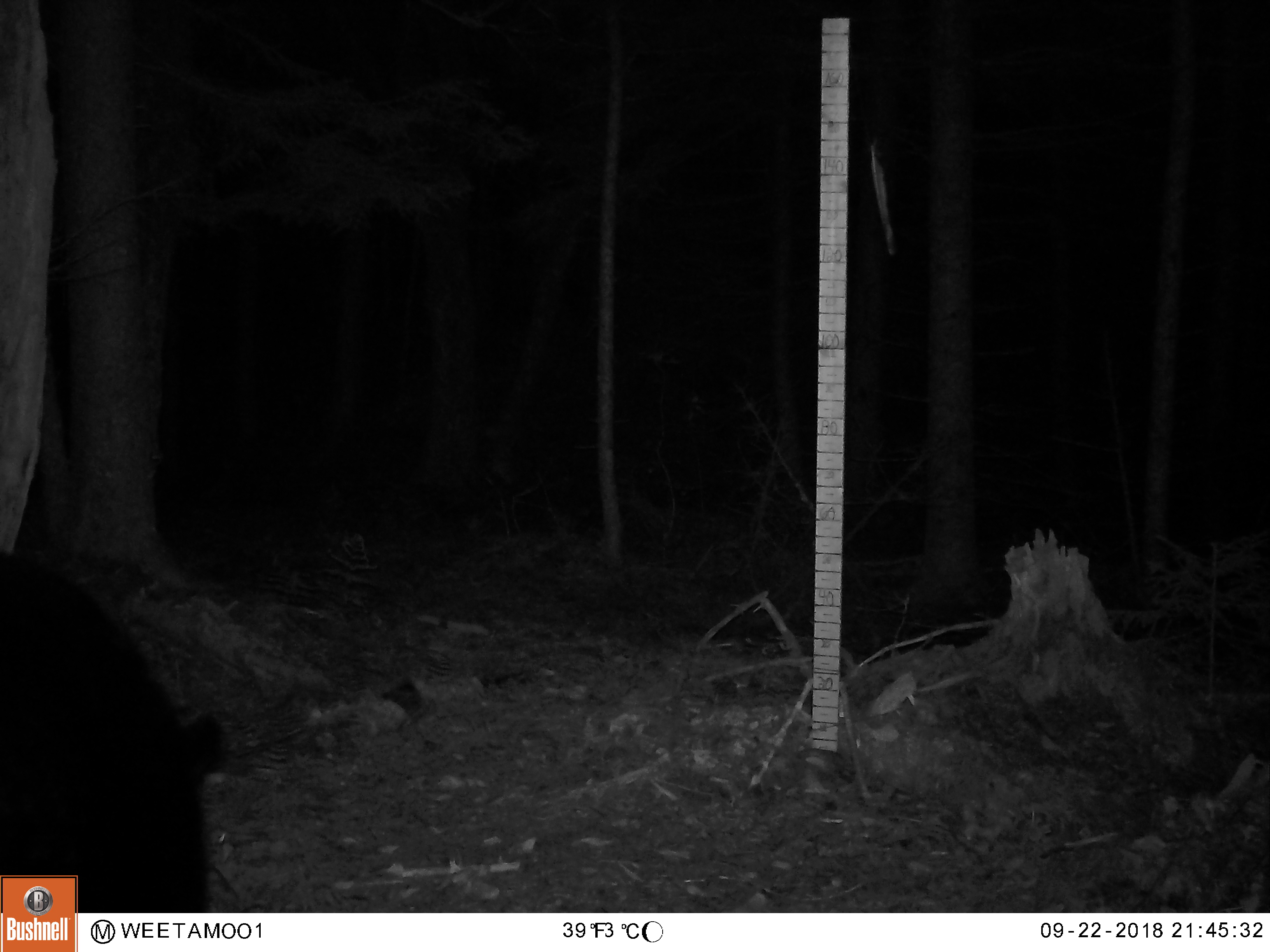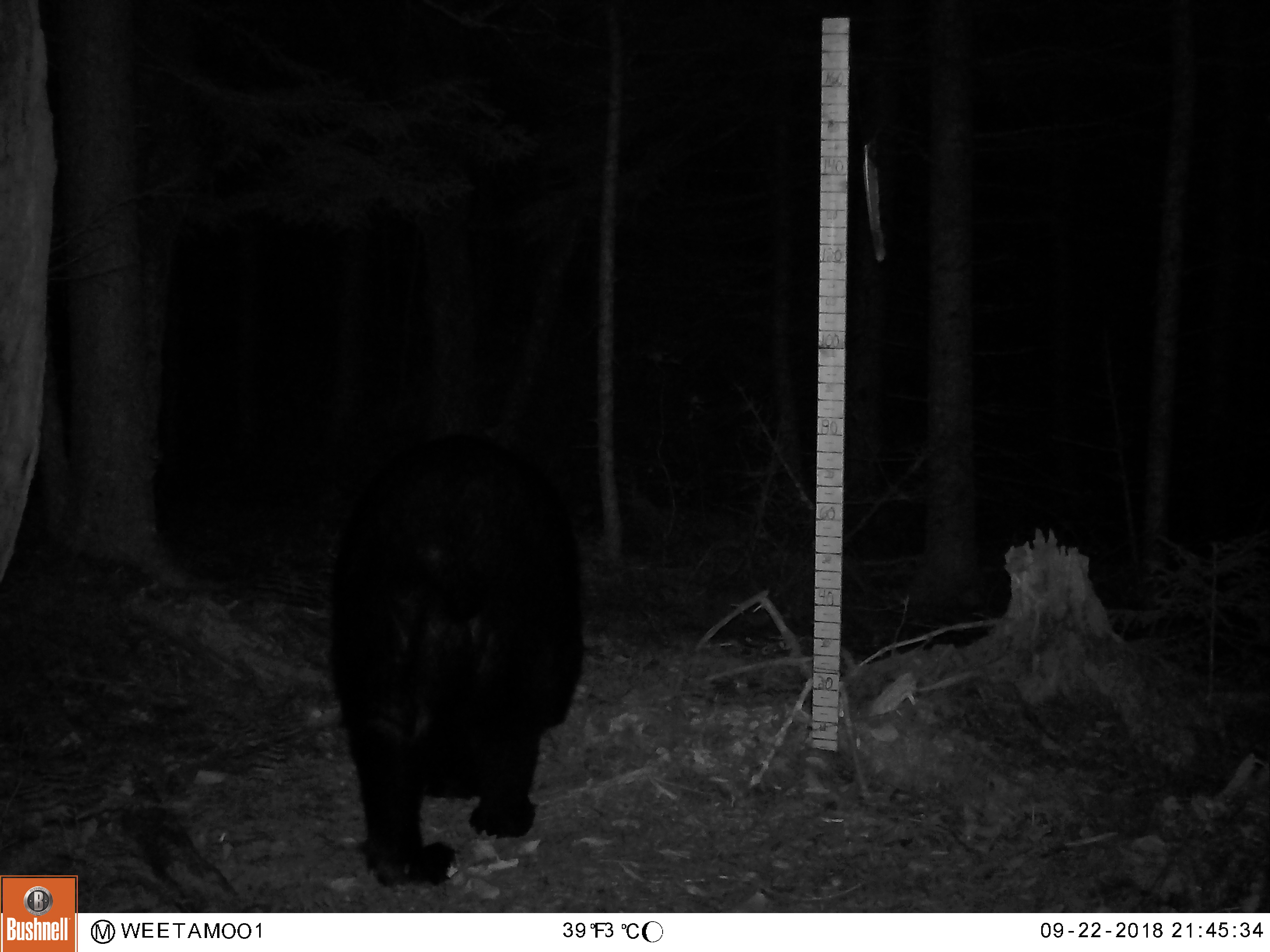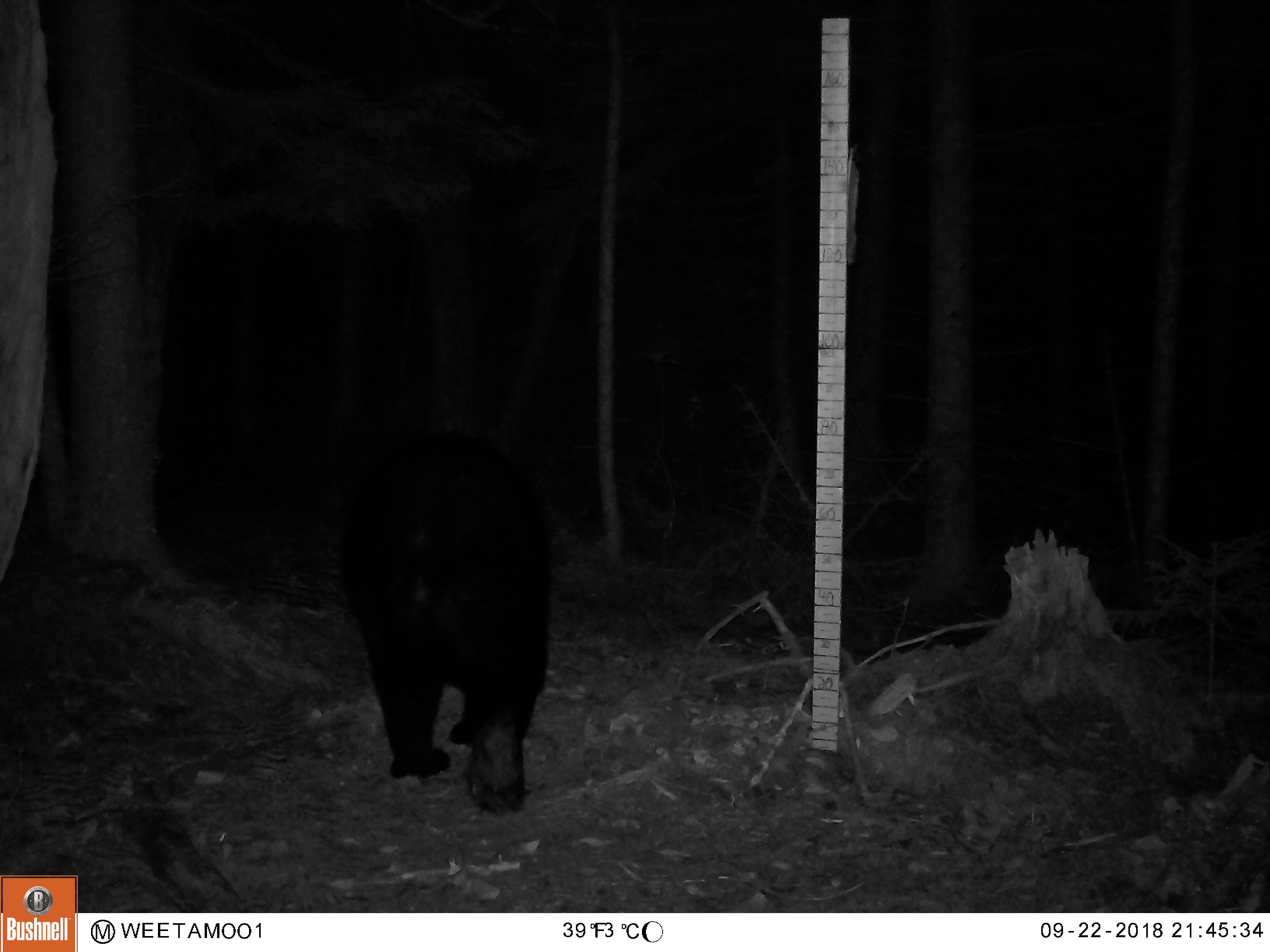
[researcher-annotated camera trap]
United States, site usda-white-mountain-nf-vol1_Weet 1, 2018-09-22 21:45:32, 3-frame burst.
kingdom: Animalia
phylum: Chordata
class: Mammalia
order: Carnivora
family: Ursidae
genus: Ursus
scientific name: Ursus americanus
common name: black bear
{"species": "black bear (Ursus americanus)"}